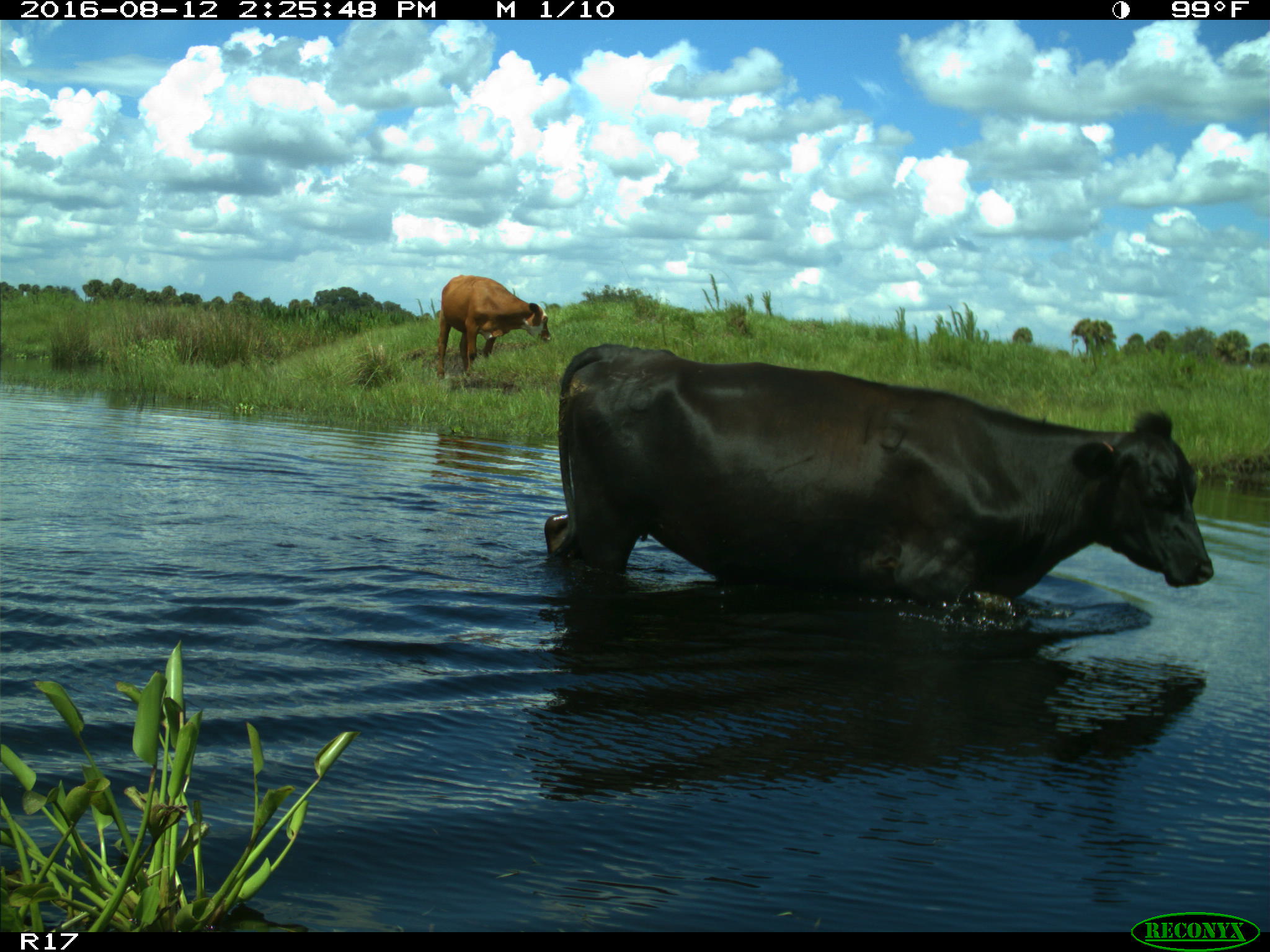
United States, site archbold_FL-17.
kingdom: Animalia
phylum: Chordata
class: Mammalia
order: Artiodactyla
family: Bovidae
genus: Bos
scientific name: Bos taurus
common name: domestic cow